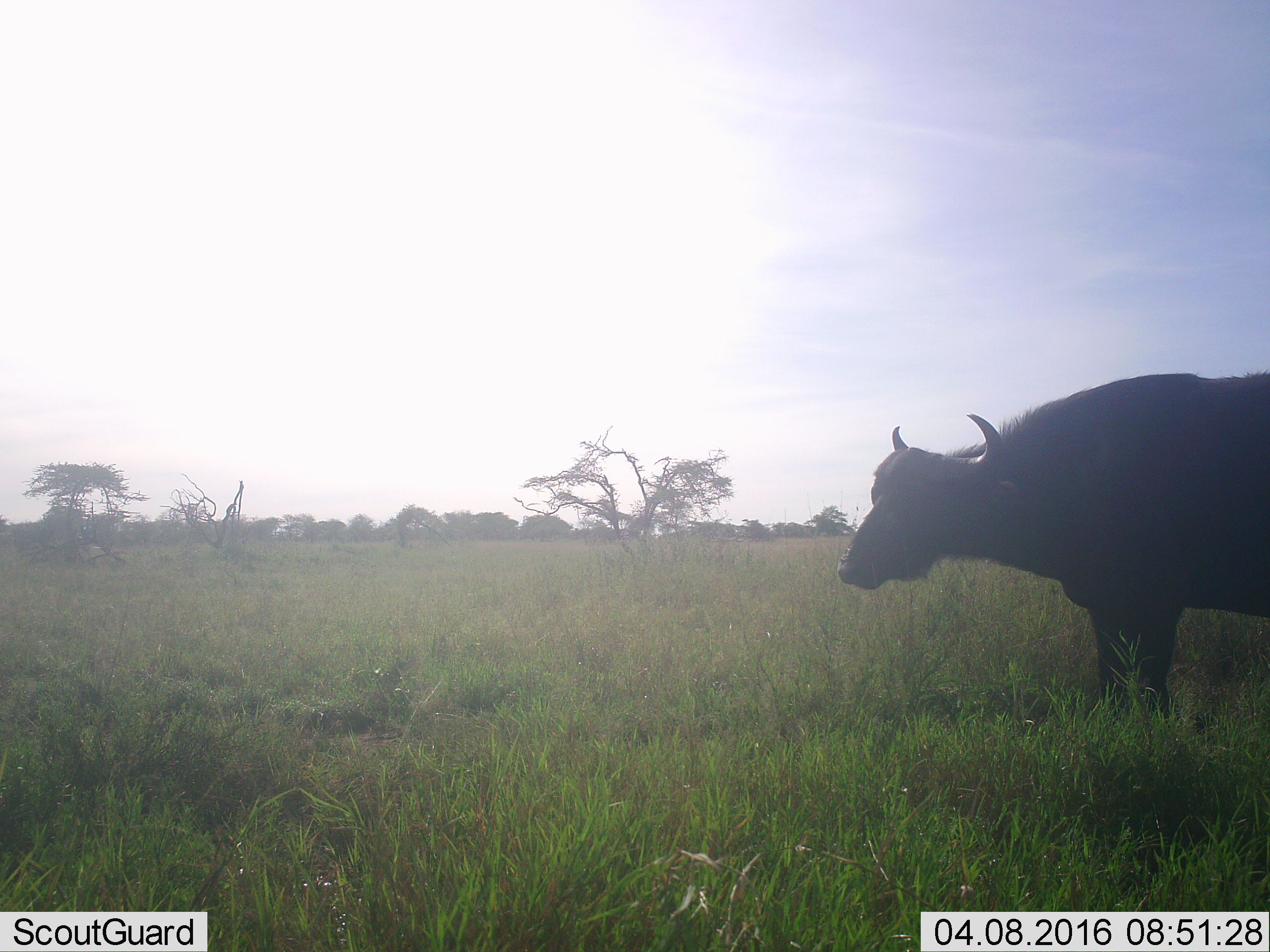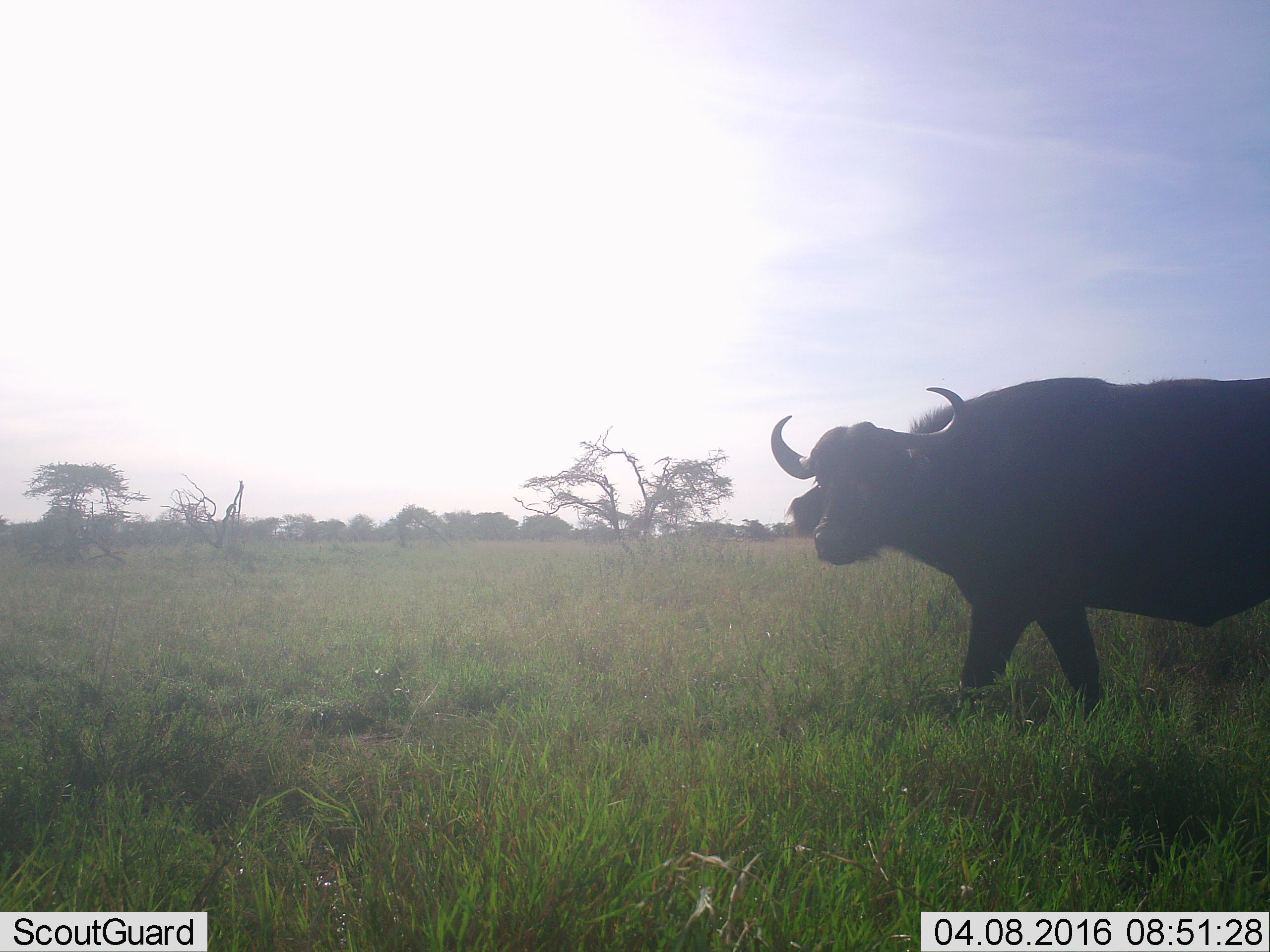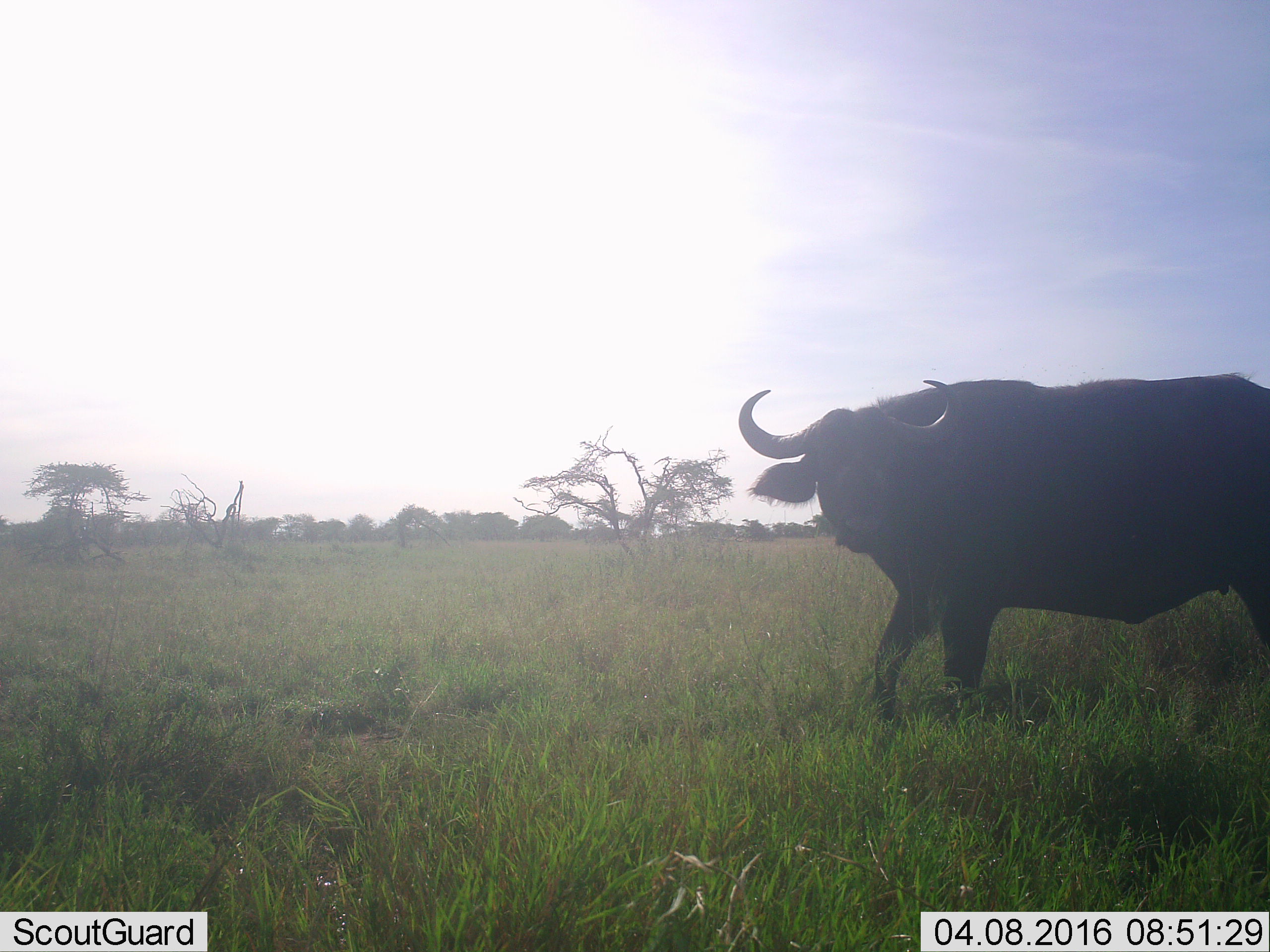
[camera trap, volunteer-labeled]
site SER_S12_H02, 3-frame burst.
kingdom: Animalia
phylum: Chordata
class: Mammalia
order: Artiodactyla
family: Bovidae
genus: Syncerus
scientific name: Syncerus caffer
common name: african buffalo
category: buffalo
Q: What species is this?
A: Buffalo (african buffalo) (Syncerus caffer).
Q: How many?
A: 1.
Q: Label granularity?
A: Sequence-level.